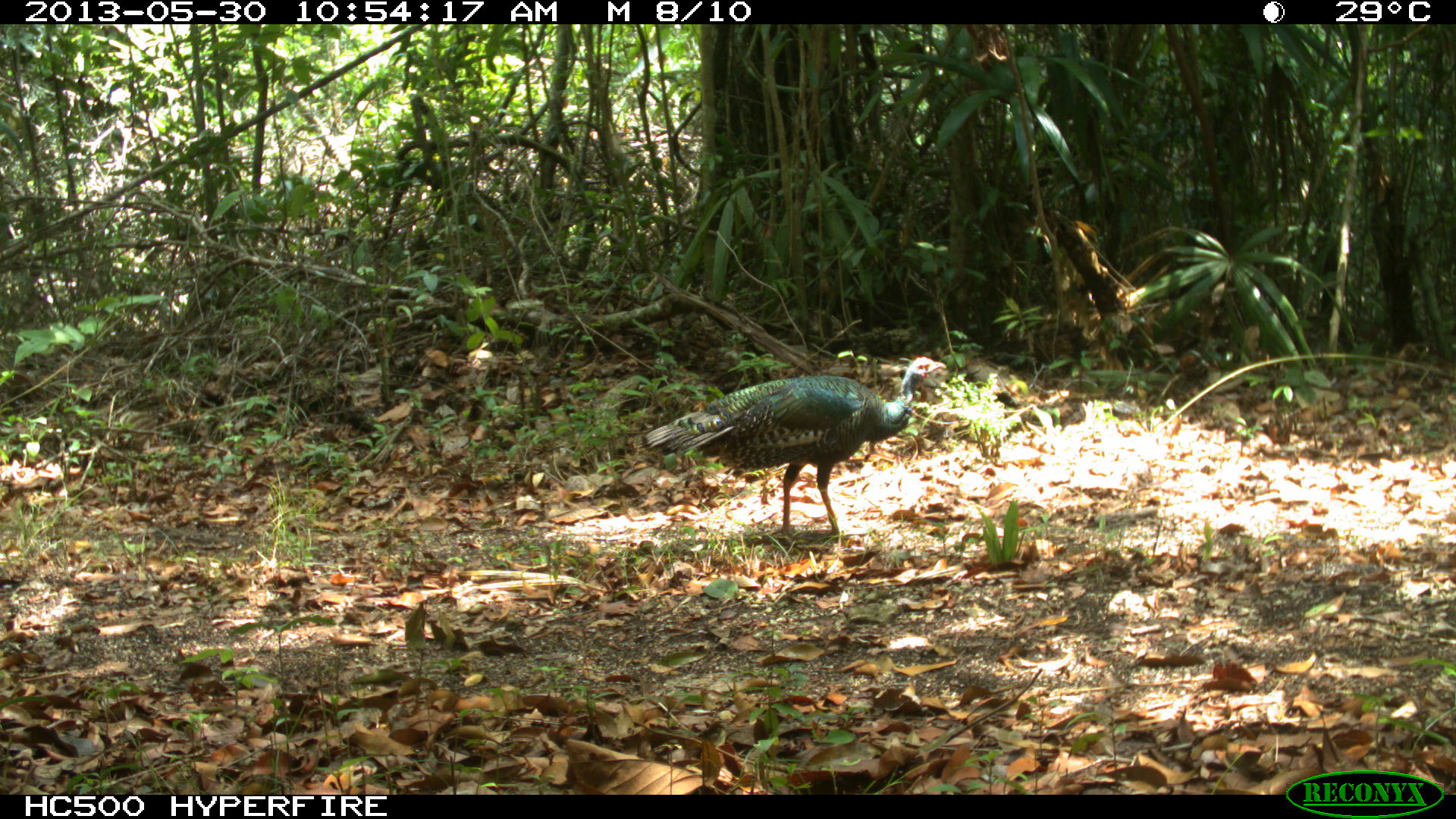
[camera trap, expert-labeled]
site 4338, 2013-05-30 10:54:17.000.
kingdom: Animalia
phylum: Chordata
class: Aves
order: Galliformes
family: Phasianidae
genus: Meleagris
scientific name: Meleagris ocellata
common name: ocellated turkey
Meleagris ocellata (ocellated turkey), count 1, sex female.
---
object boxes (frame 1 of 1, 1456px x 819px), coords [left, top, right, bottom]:
meleagris ocellata: [632, 354, 948, 540]